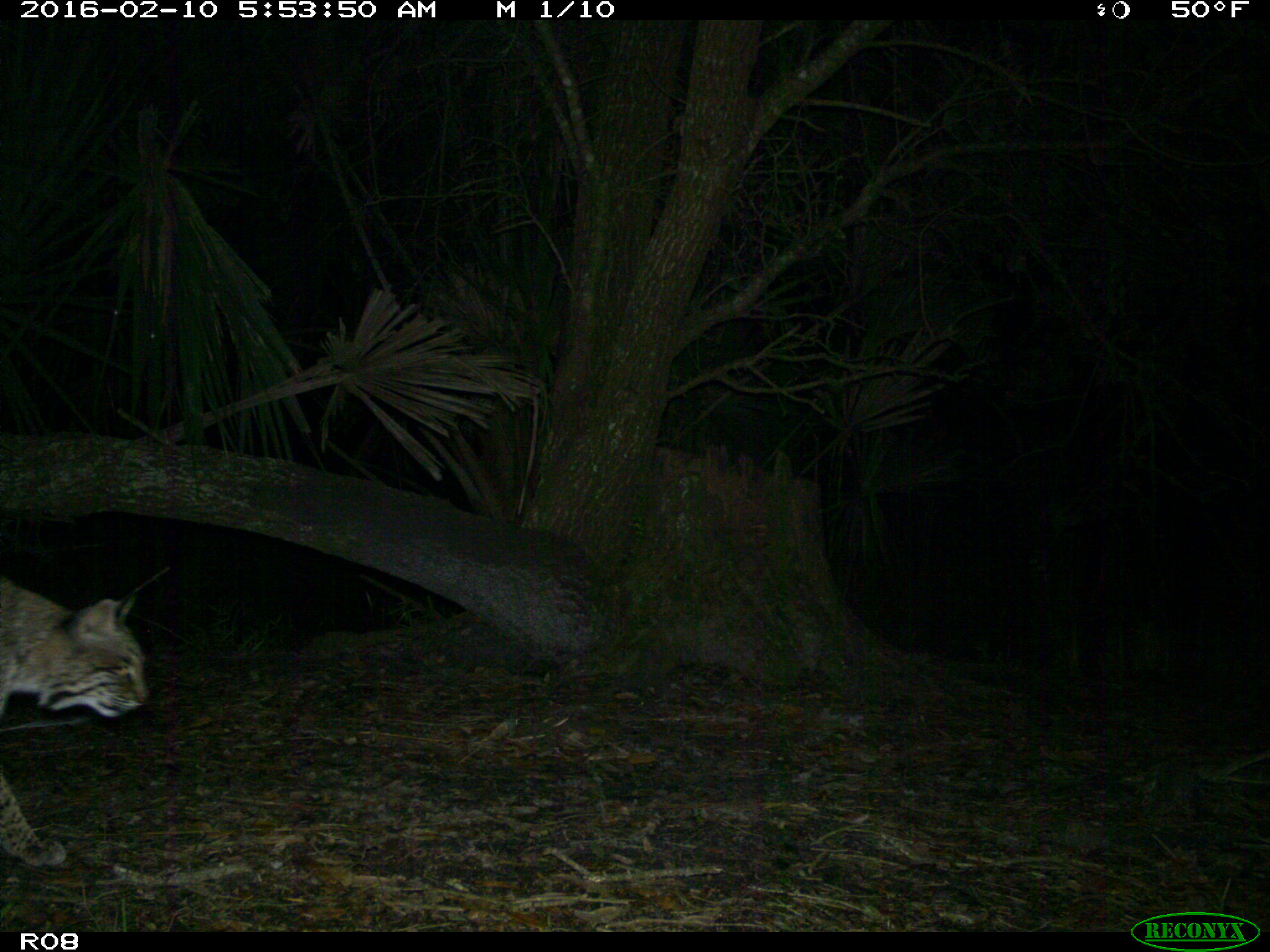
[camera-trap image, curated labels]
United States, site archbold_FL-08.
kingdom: Animalia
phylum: Chordata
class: Mammalia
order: Carnivora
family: Felidae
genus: Lynx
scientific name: Lynx rufus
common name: bobcat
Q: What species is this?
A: Lynx rufus (bobcat).